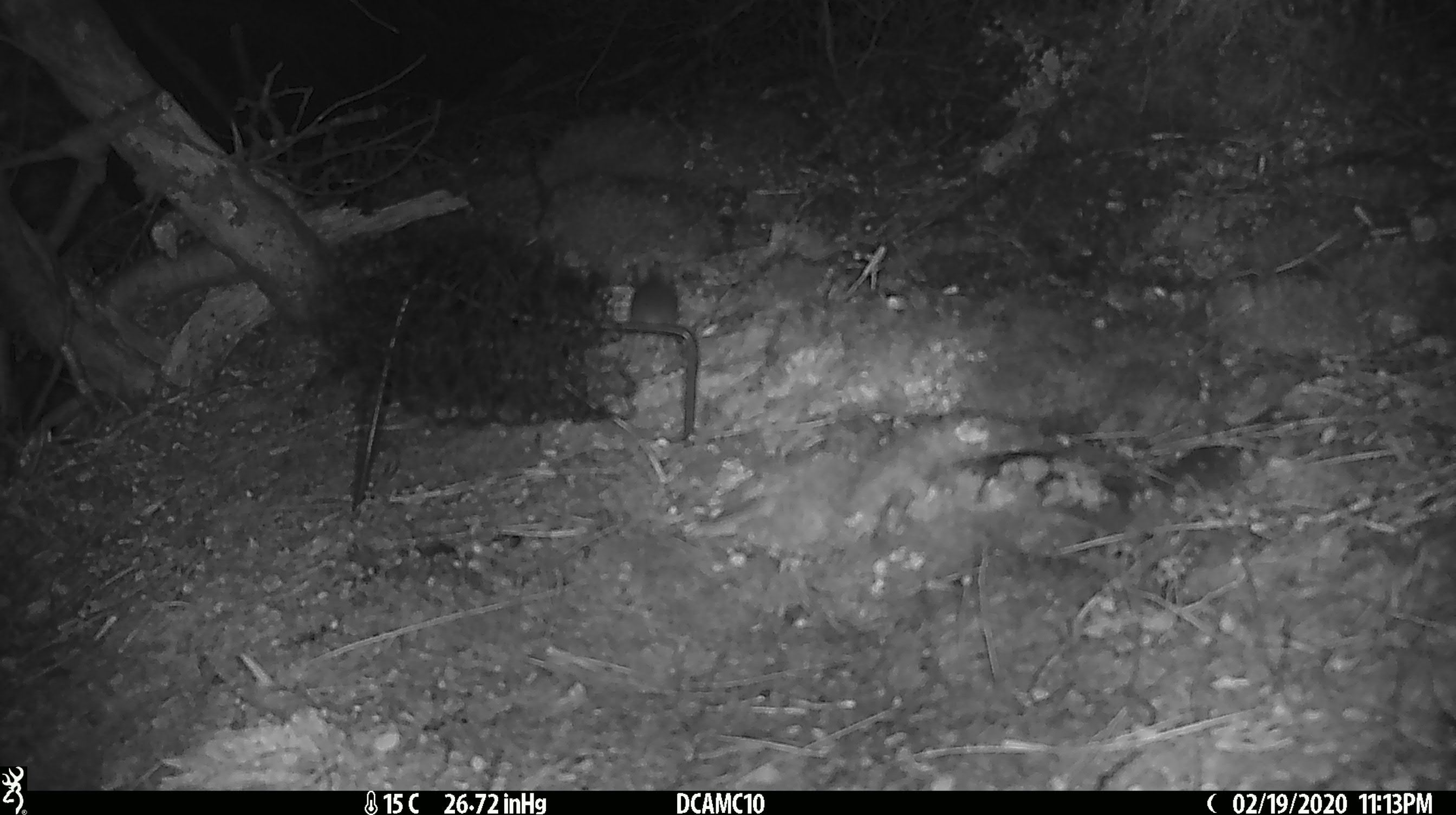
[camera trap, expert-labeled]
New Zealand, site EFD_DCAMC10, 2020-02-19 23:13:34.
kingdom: Animalia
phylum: Chordata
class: Mammalia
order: Rodentia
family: Muridae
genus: Mus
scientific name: Mus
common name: mouse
Mouse (Mus).